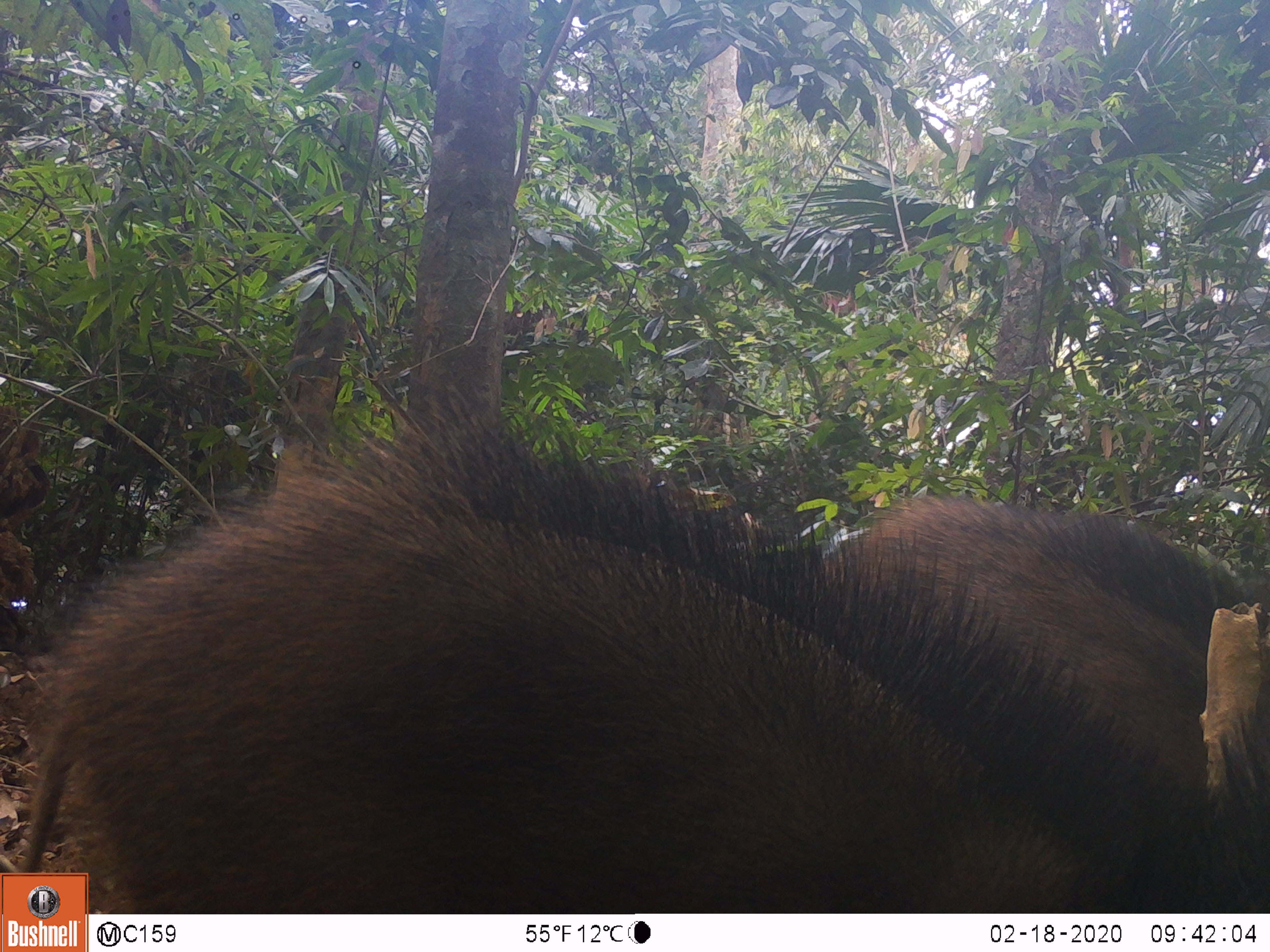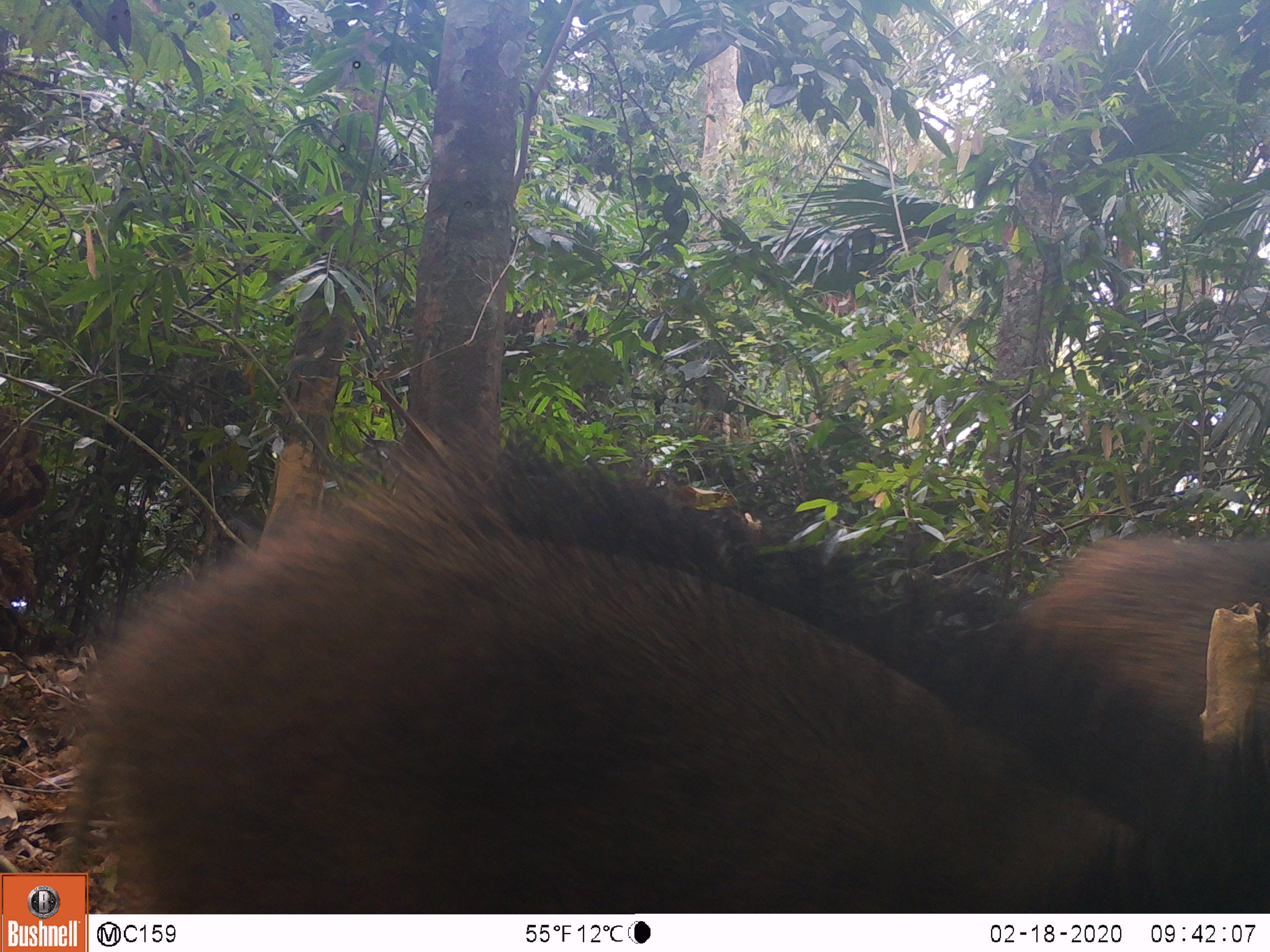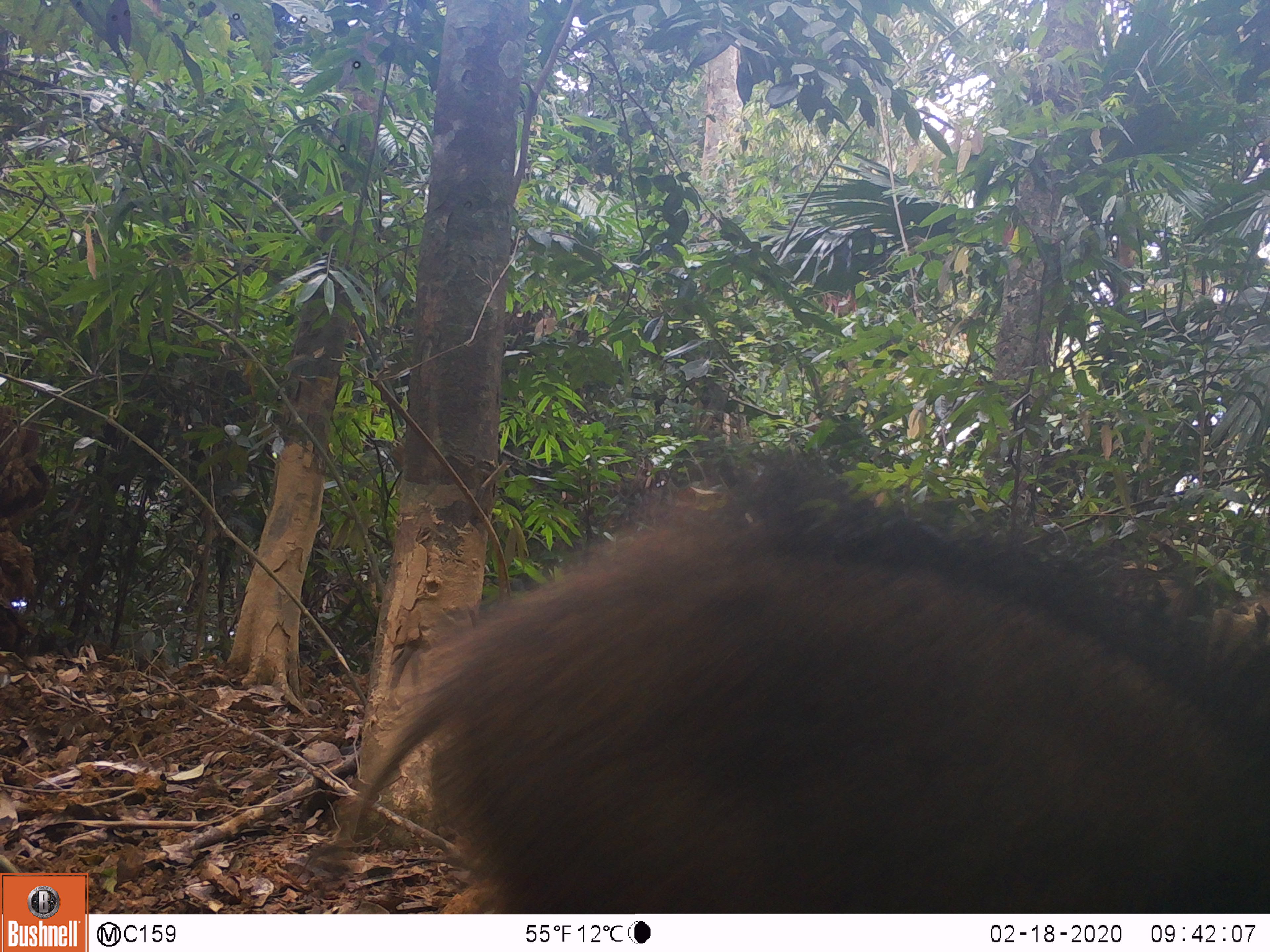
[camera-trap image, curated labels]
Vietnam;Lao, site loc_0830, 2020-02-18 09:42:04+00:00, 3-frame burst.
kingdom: Animalia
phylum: Chordata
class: Mammalia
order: Artiodactyla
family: Suidae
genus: Sus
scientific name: Sus scrofa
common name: eurasian wild pig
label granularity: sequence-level